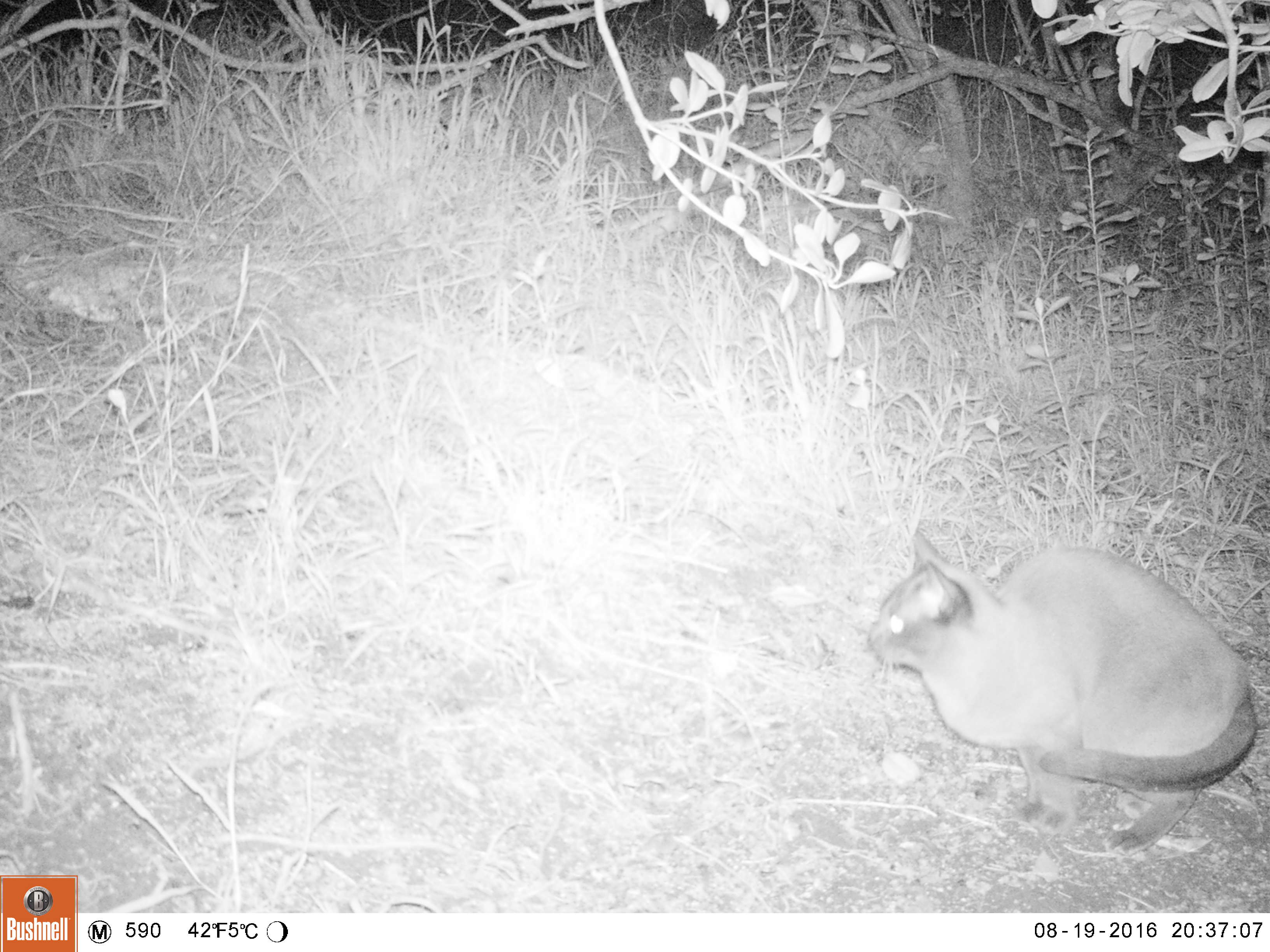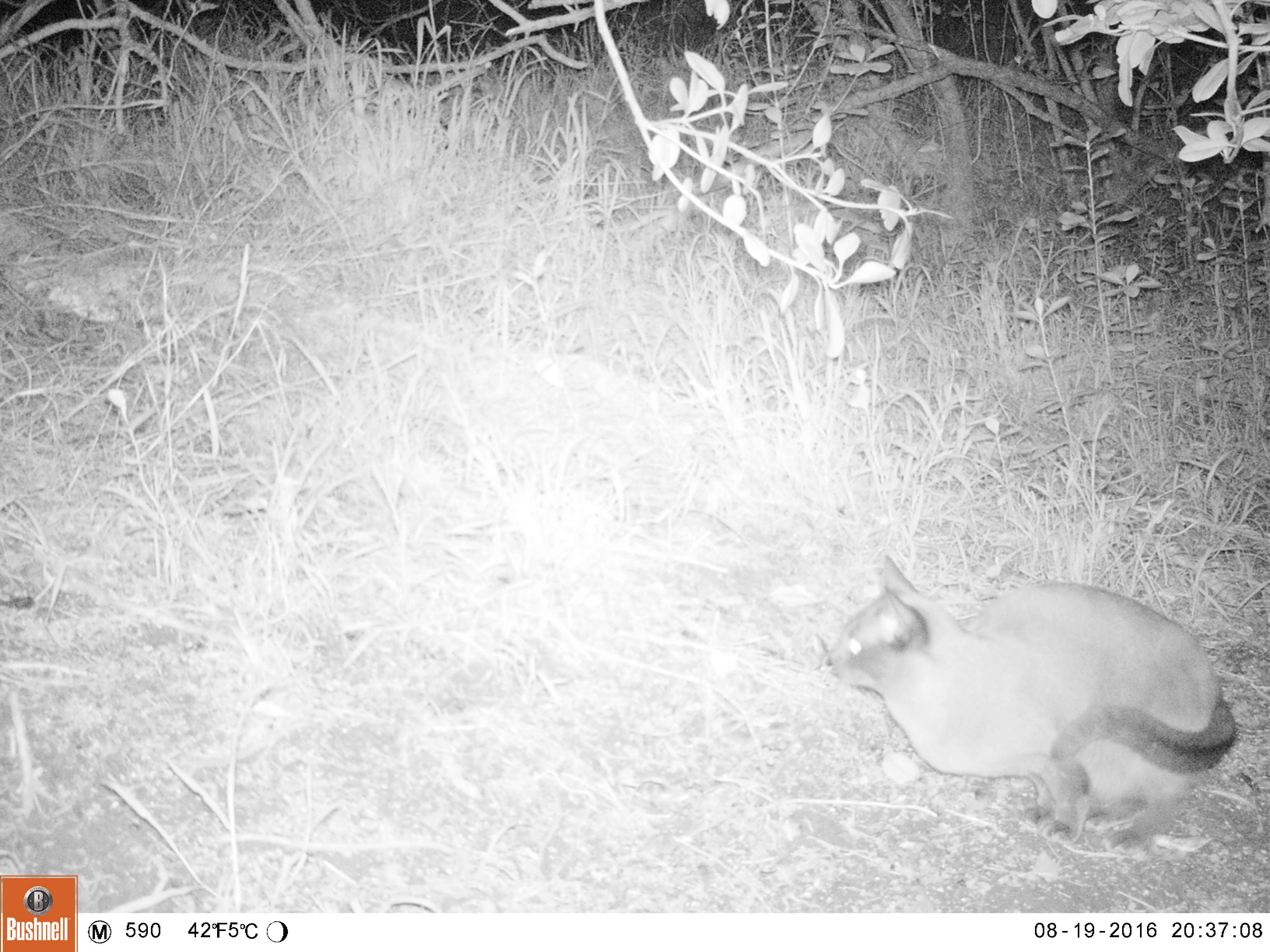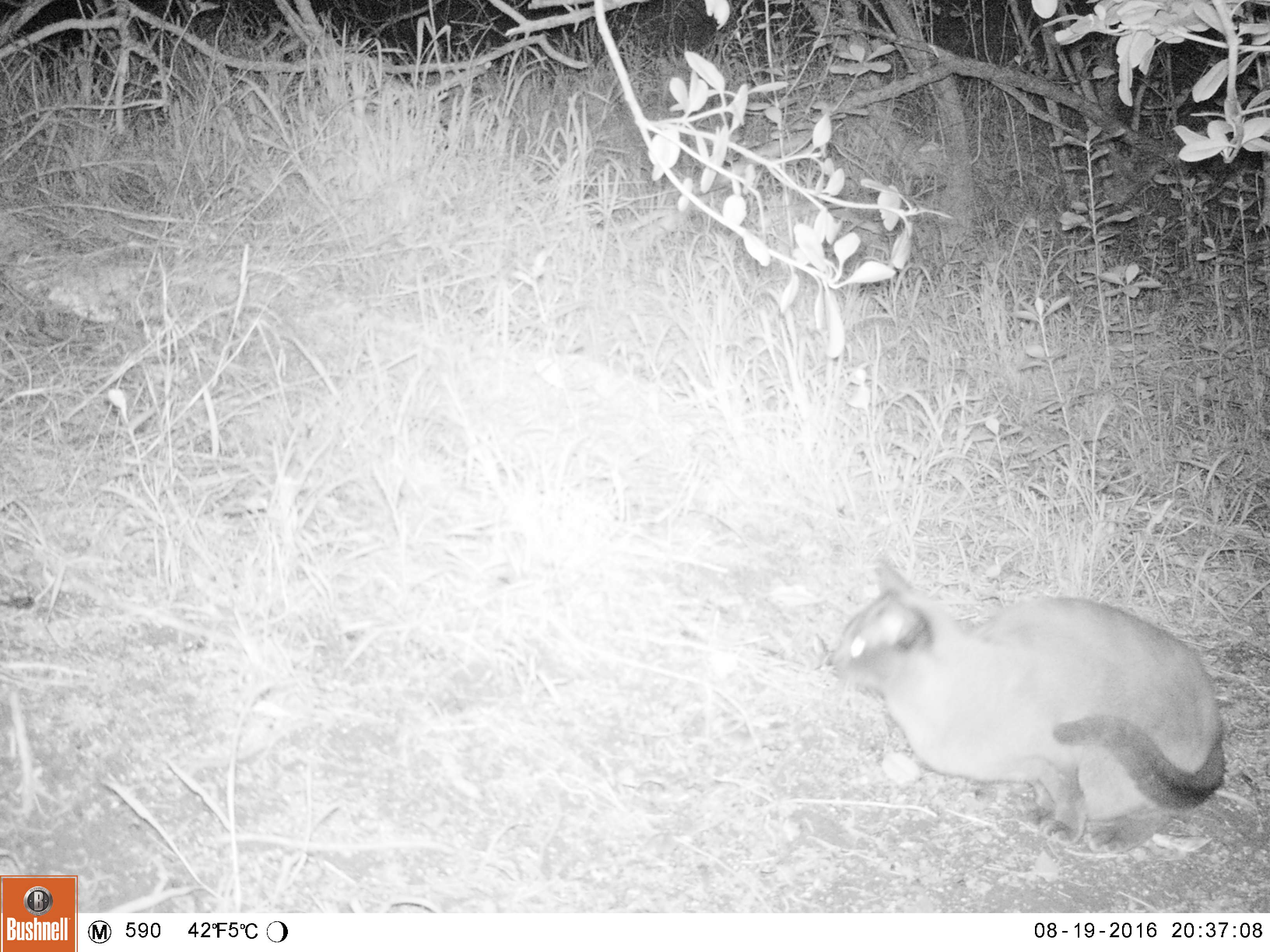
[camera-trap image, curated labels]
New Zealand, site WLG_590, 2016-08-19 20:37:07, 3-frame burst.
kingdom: Animalia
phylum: Chordata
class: Mammalia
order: Carnivora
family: Felidae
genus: Felis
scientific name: Felis catus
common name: domestic cat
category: cat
Cat (domestic cat) (Felis catus).